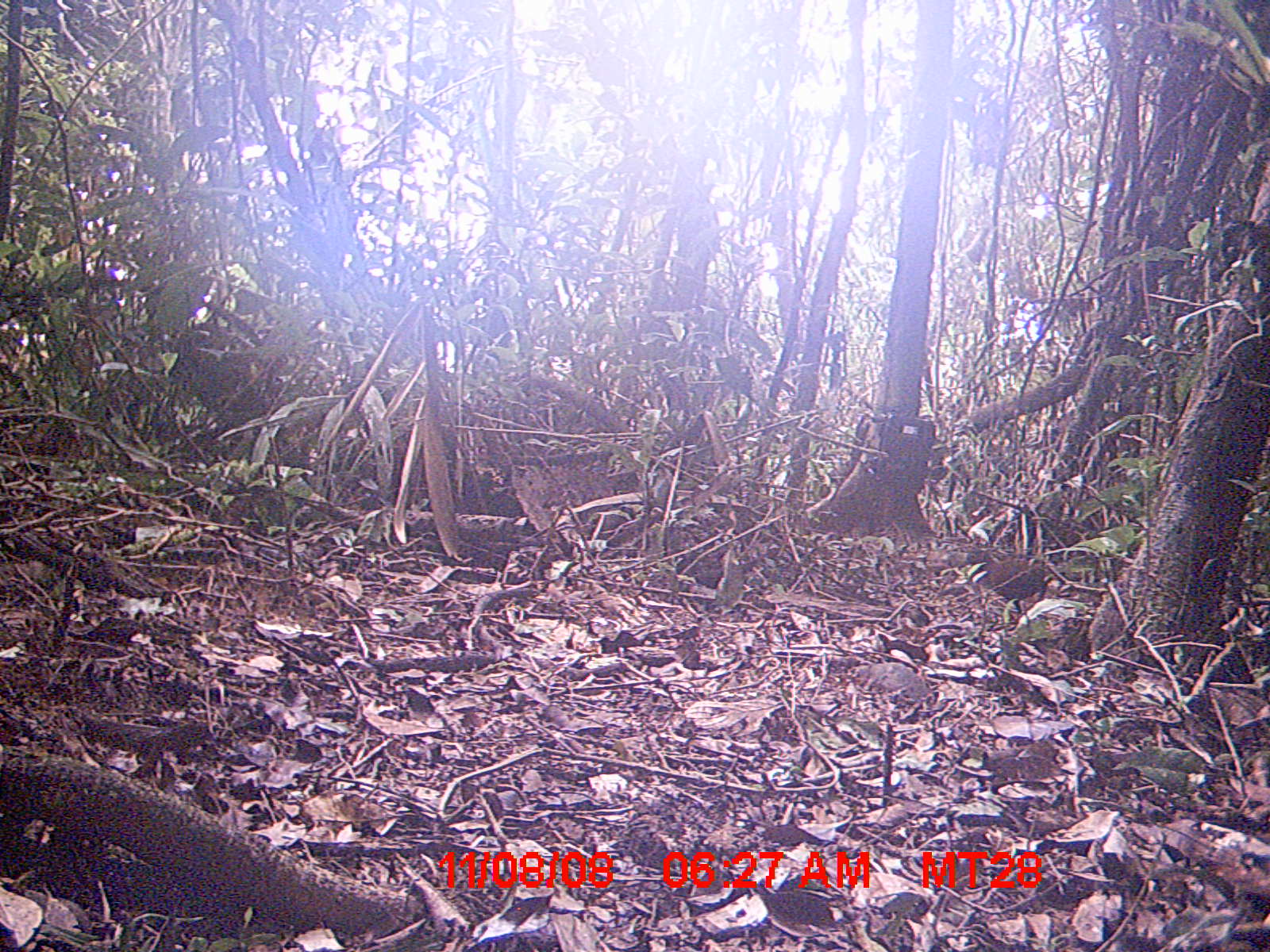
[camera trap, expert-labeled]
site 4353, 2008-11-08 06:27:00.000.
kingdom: Animalia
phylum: Chordata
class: Aves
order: Cuculiformes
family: Cuculidae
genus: Coua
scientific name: Coua serriana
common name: red-breasted coua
Coua serriana (red-breasted coua), count 3.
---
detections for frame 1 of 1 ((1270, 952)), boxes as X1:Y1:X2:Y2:
coua serriana: 963:546:1049:616